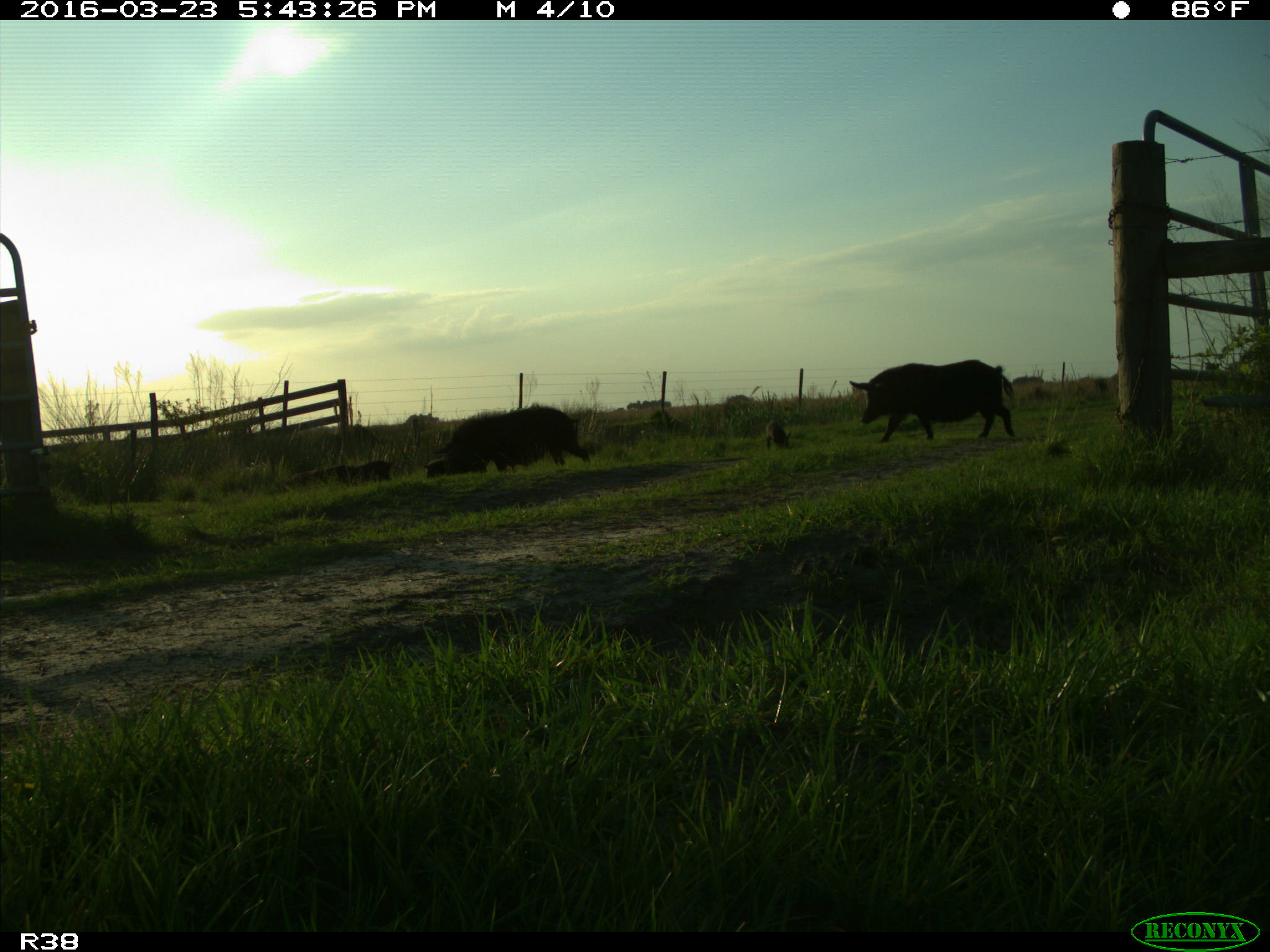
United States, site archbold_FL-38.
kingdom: Animalia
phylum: Chordata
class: Mammalia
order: Artiodactyla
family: Suidae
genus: Sus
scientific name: Sus scrofa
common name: wild boar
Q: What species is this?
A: Sus scrofa (wild boar).